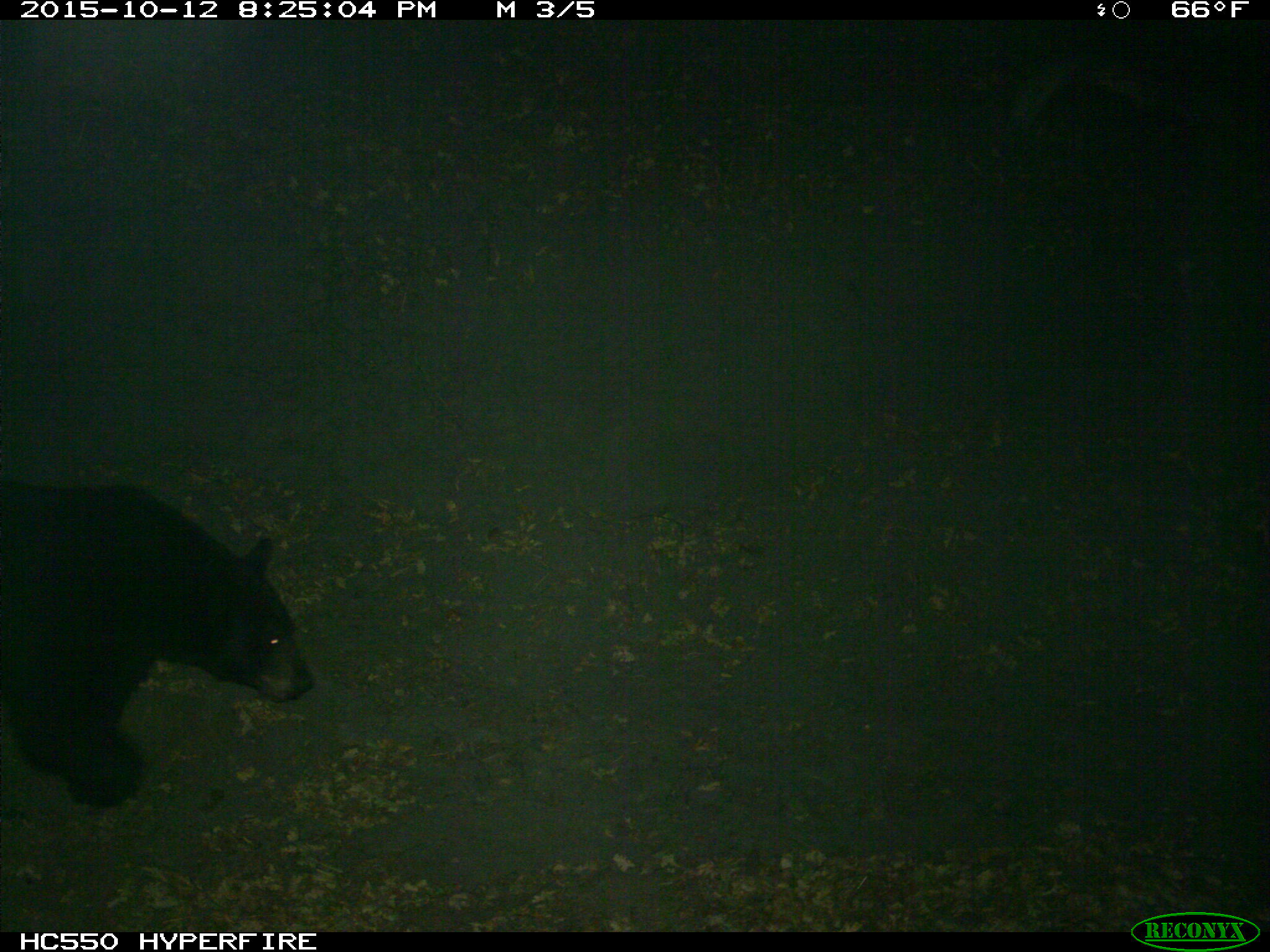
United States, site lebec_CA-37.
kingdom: Animalia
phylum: Chordata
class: Mammalia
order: Carnivora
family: Ursidae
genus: Ursus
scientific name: Ursus americanus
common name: american black bear